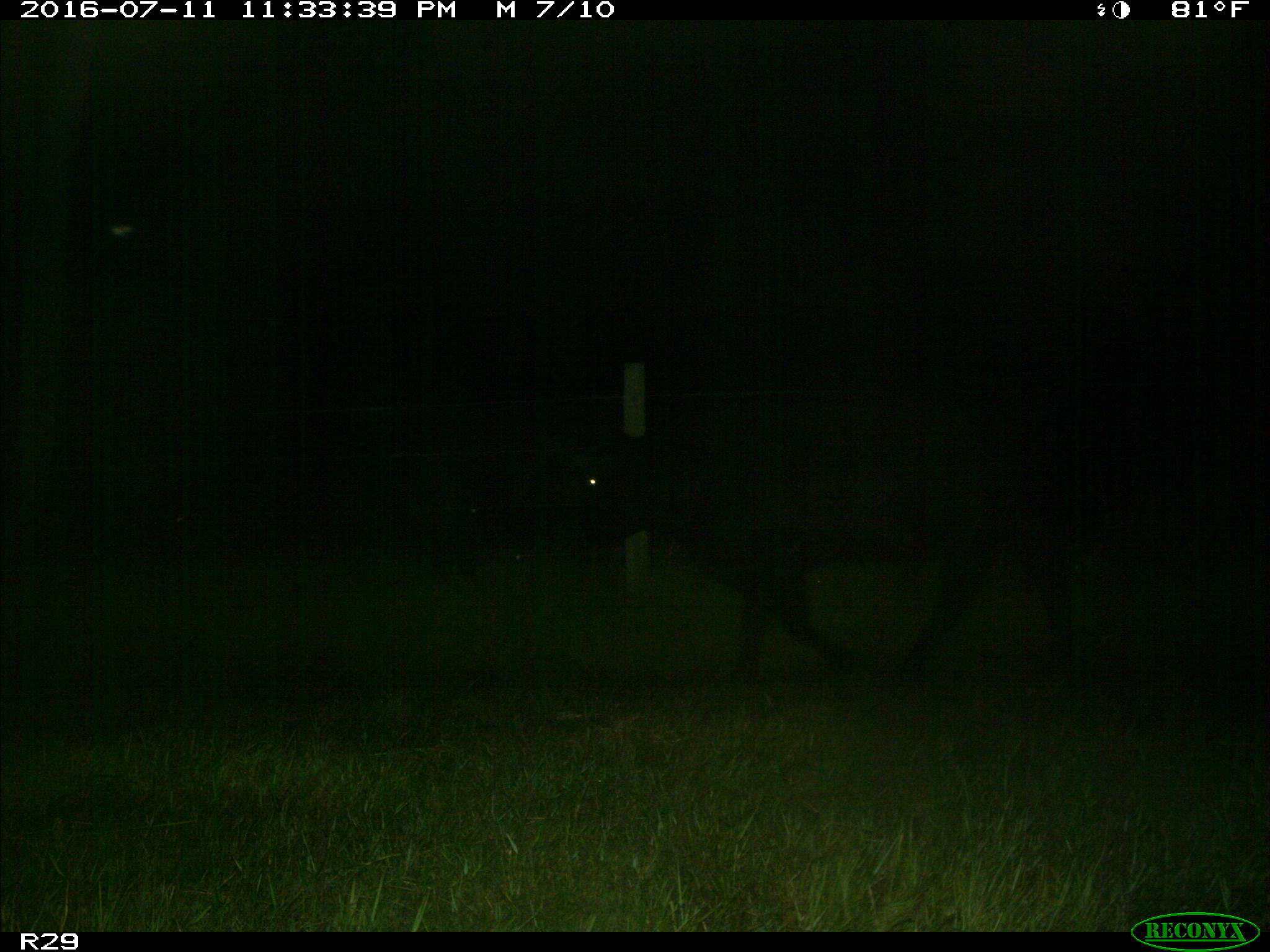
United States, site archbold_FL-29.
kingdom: Animalia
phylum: Chordata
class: Mammalia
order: Artiodactyla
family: Bovidae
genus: Bos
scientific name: Bos taurus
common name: domestic cow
Bos taurus (domestic cow).